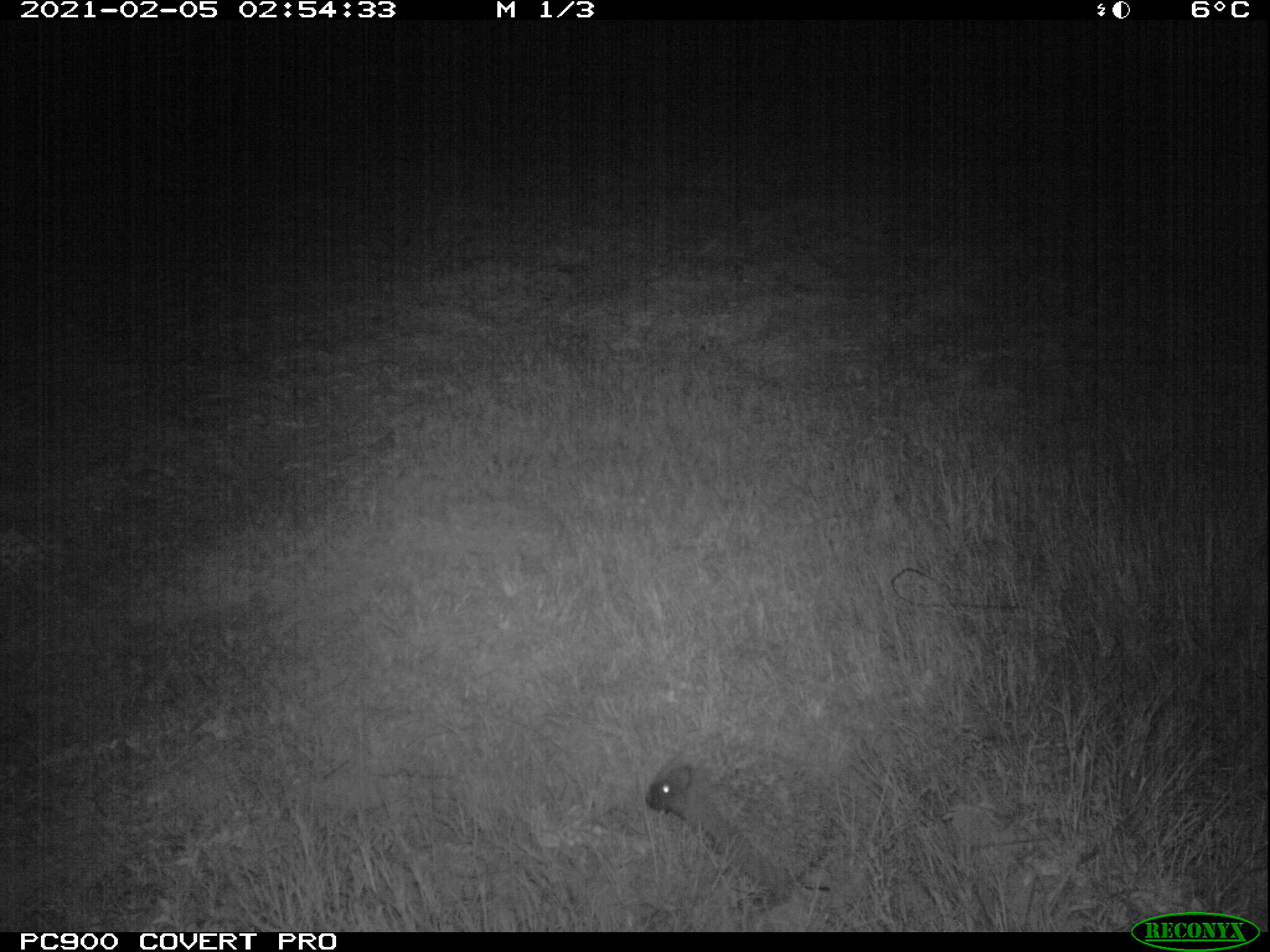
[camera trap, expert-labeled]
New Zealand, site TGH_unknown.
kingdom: Animalia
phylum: Chordata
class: Mammalia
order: Eulipotyphla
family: Erinaceidae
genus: Erinaceus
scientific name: Erinaceus europaeus europaeus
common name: european hedgehog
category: hedgehog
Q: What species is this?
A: Hedgehog (european hedgehog) (Erinaceus europaeus europaeus).